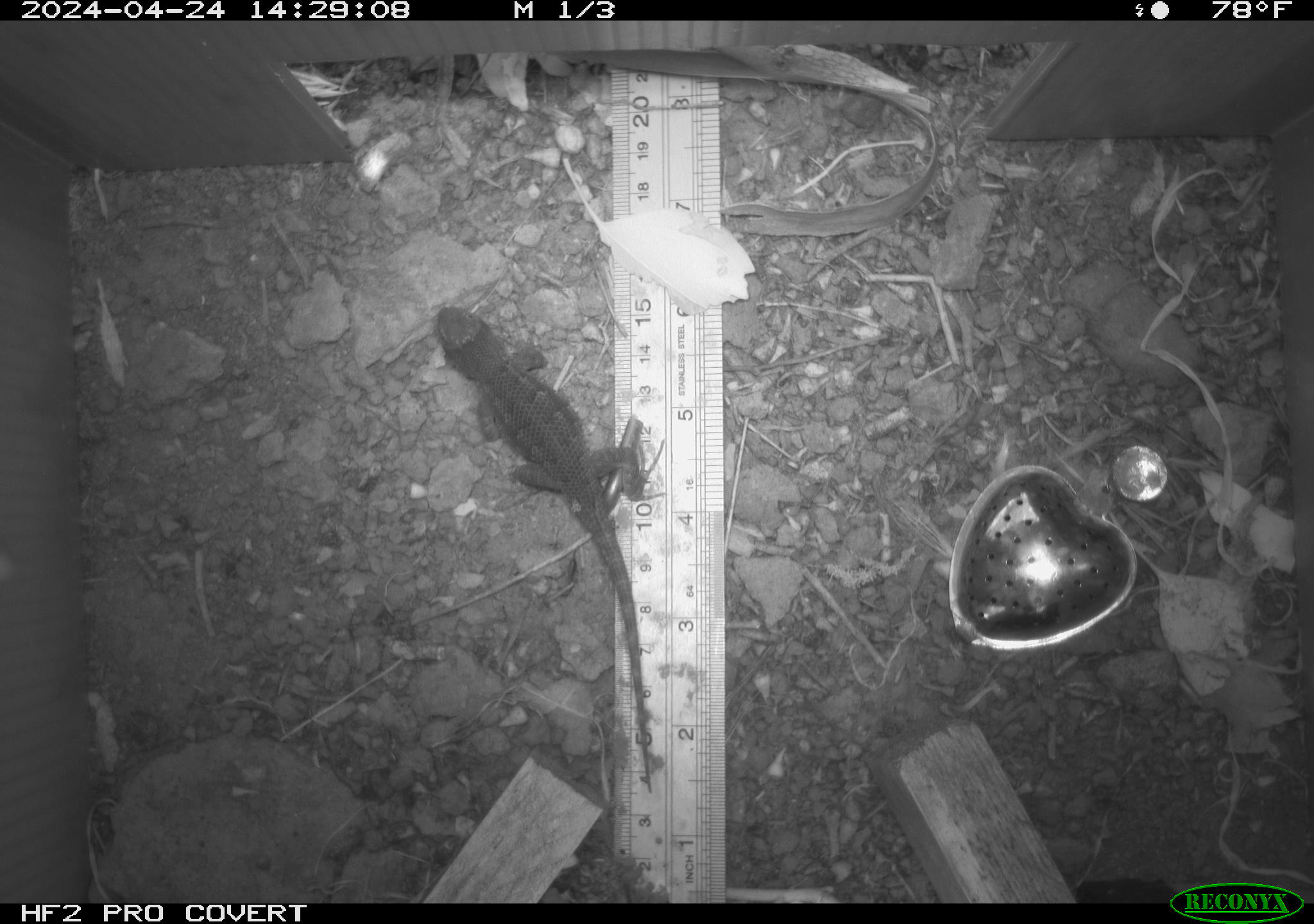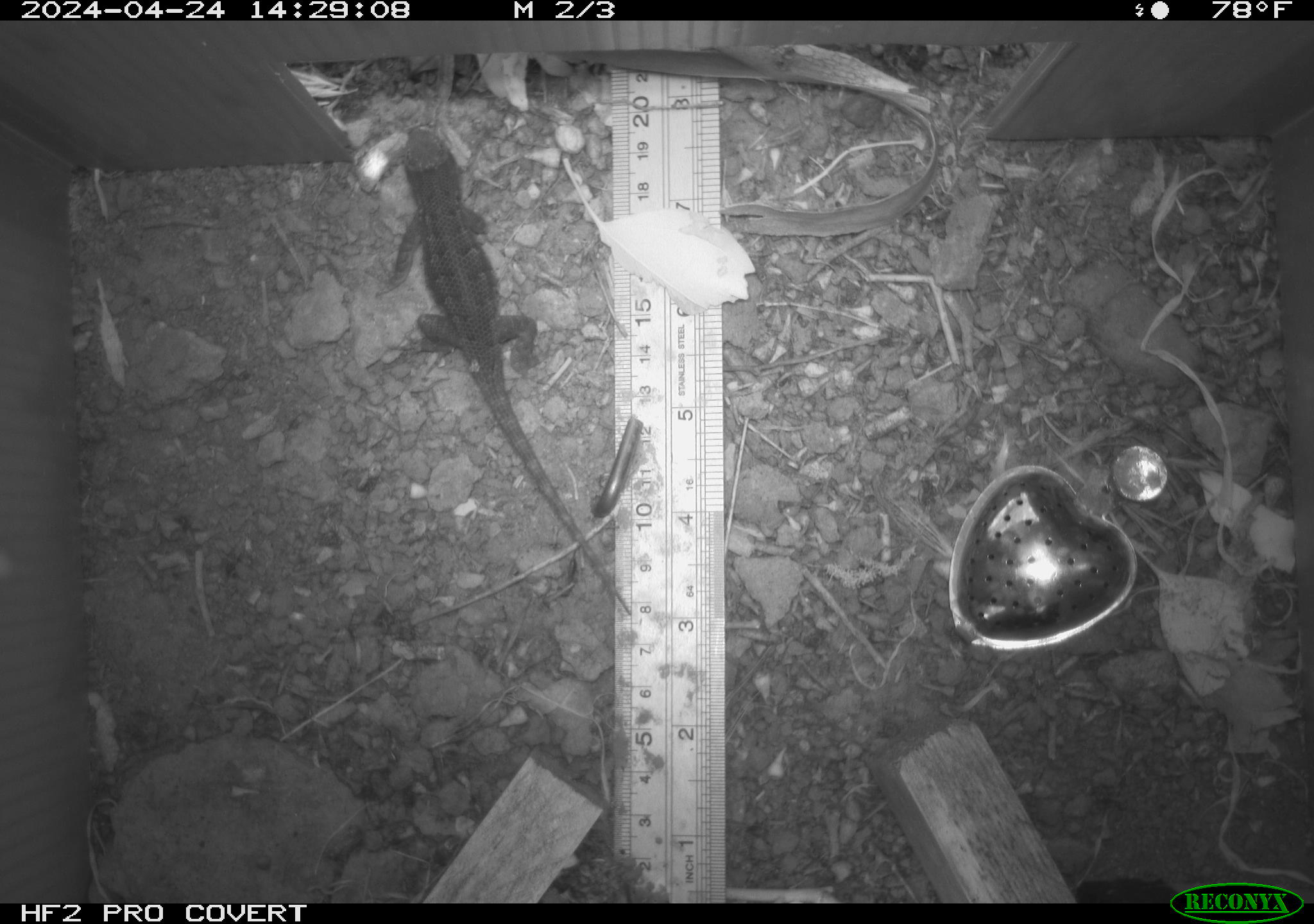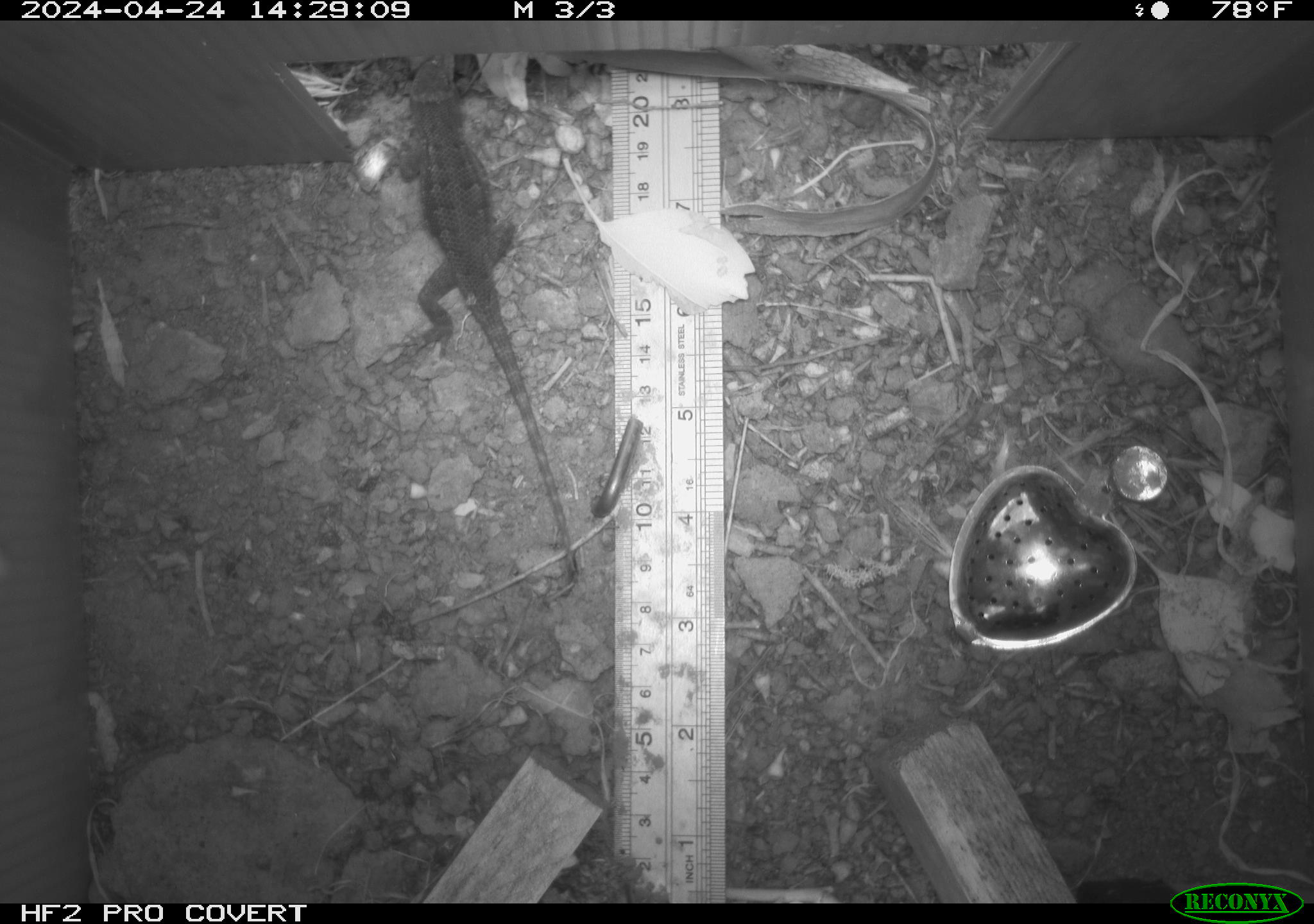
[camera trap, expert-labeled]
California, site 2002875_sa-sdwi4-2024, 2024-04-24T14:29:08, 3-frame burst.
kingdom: Animalia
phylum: Chordata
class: Reptilia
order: Squamata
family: Phrynosomatidae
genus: Sceloporus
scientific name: Sceloporus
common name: spiny lizards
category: sceloporus species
Sceloporus species (spiny lizards) (Sceloporus).